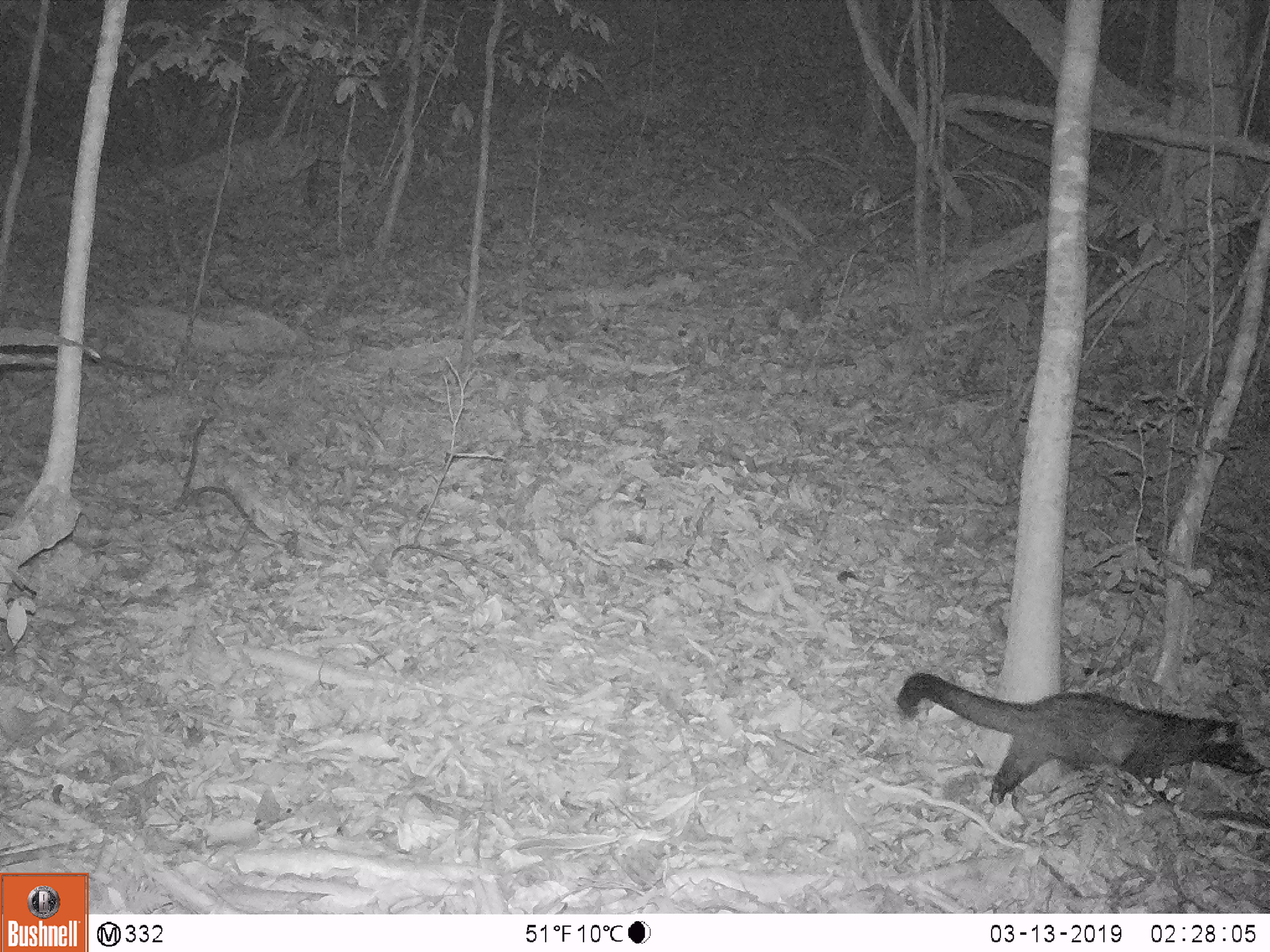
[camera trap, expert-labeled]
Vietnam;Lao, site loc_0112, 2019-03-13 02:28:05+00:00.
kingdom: Animalia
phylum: Chordata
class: Mammalia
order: Carnivora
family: Viverridae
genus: Paradoxurus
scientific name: Paradoxurus hermaphroditus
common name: common palm civet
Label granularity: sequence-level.